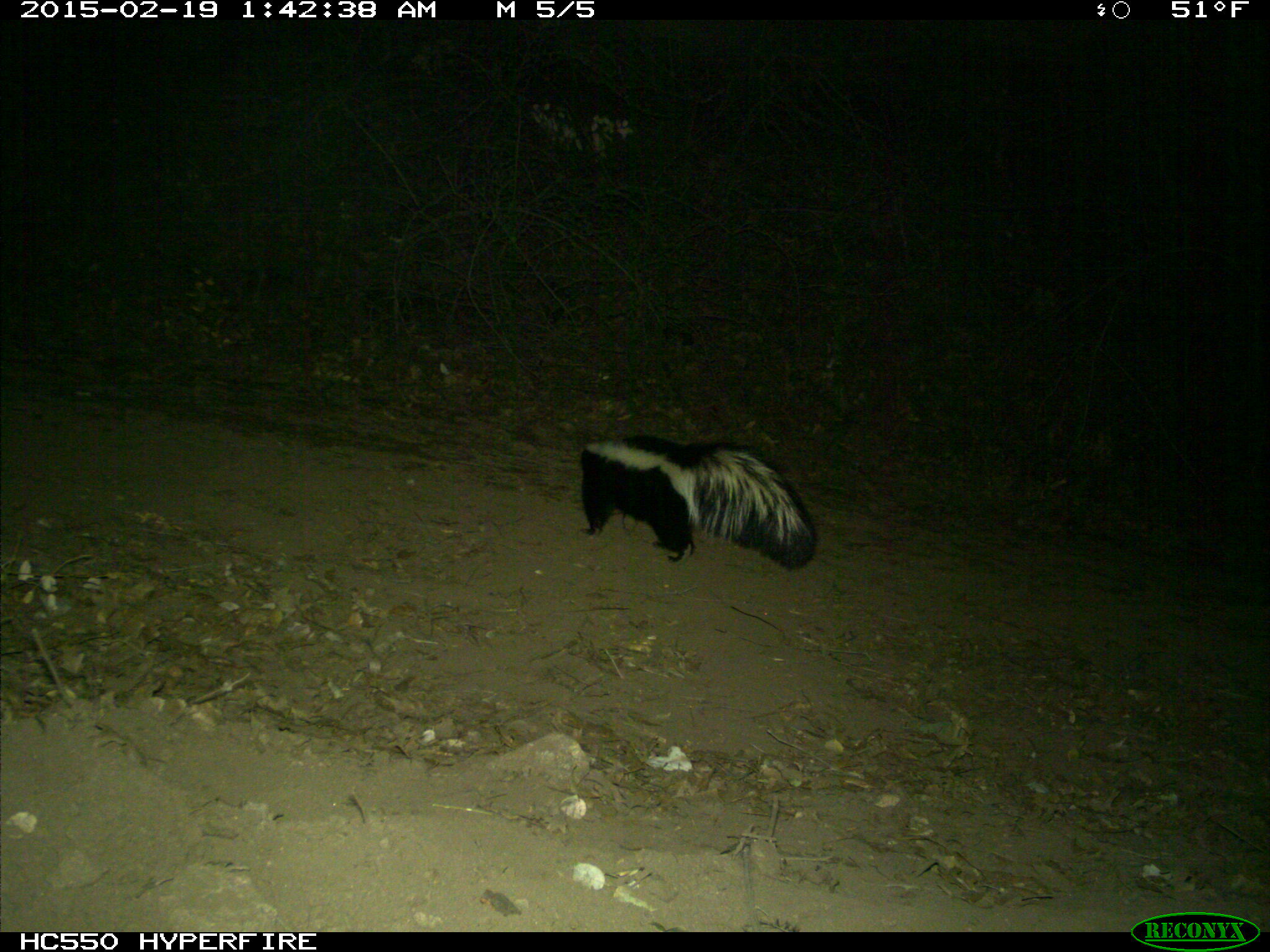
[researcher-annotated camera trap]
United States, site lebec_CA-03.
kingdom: Animalia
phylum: Chordata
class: Mammalia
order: Carnivora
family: Mephitidae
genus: Mephitis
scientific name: Mephitis mephitis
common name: striped skunk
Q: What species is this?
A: Mephitis mephitis (striped skunk).